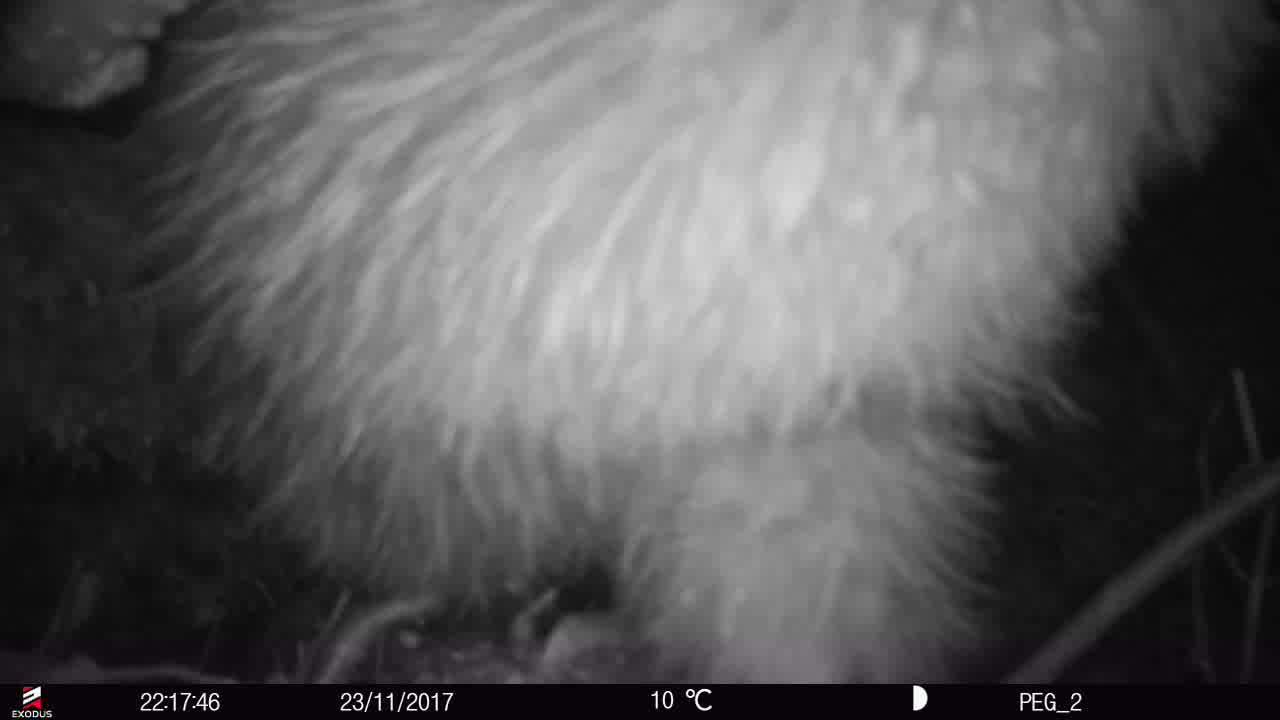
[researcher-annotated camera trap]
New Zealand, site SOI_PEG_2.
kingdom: Animalia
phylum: Chordata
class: Aves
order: Apterygiformes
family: Apterygidae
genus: Apteryx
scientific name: Apteryx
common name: kiwi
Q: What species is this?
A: Kiwi (Apteryx).